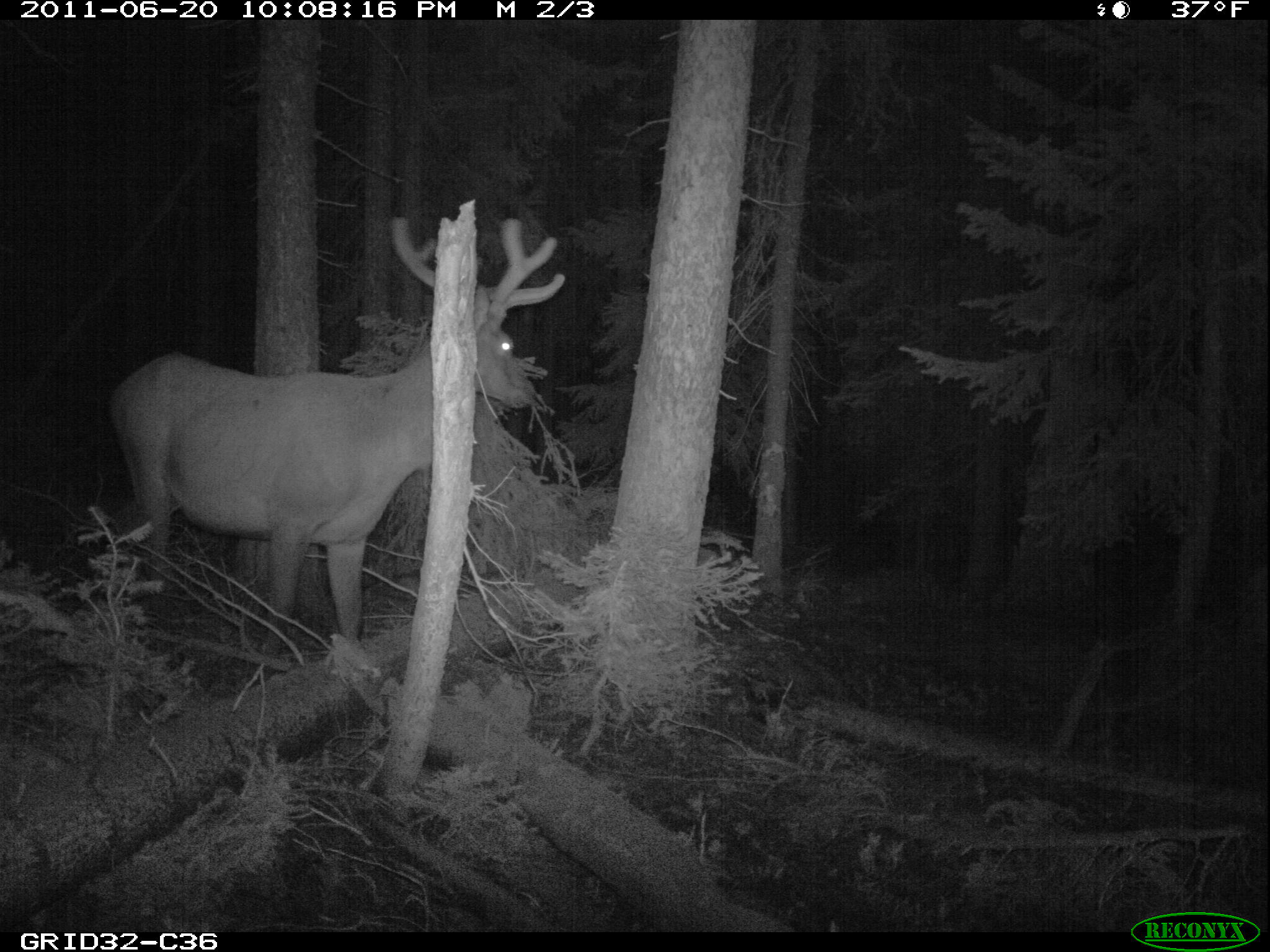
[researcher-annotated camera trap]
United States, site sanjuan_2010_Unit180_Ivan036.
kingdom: Animalia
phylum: Chordata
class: Mammalia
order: Artiodactyla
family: Cervidae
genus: Cervus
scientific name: Cervus elaphus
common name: red deer